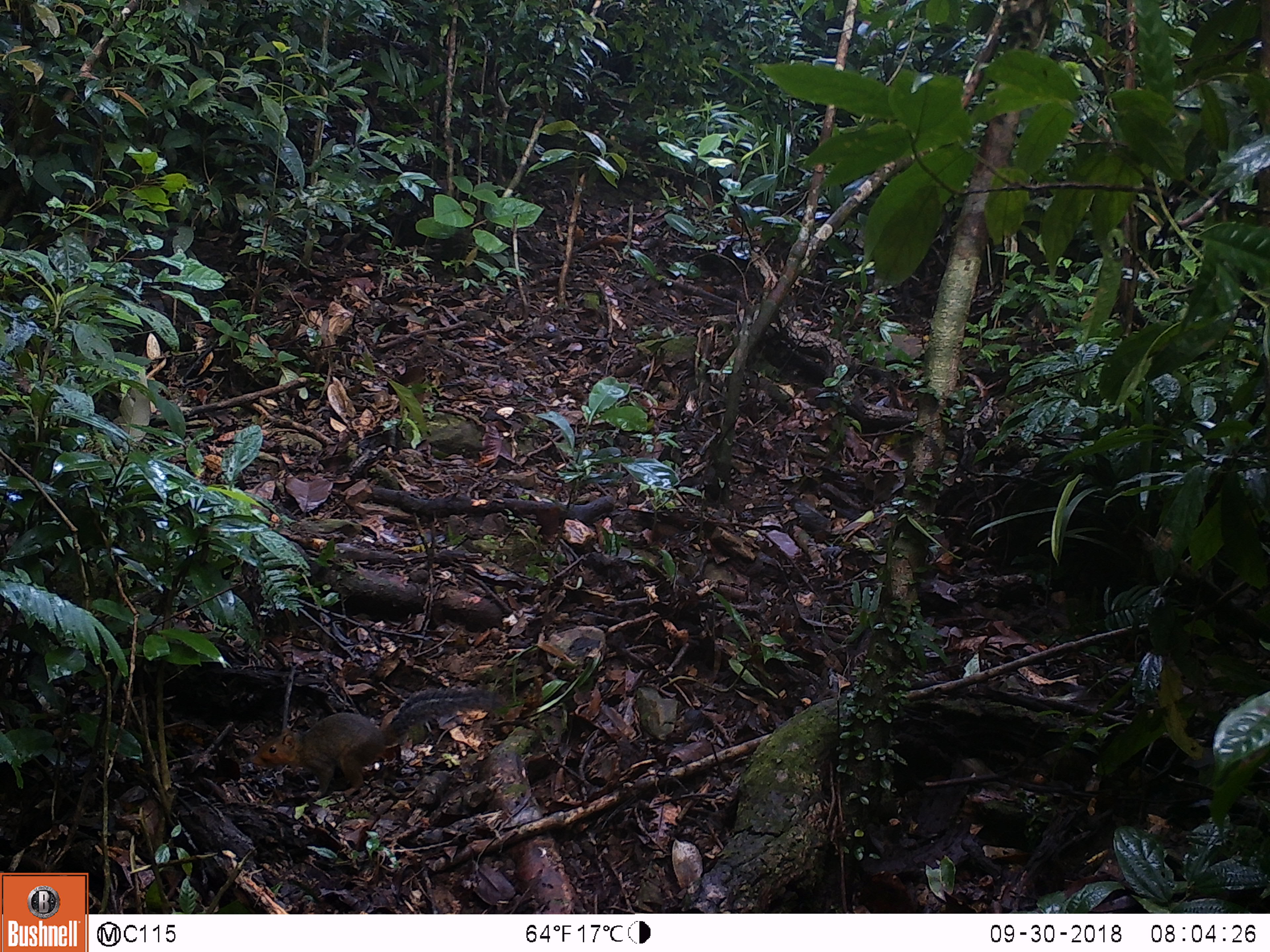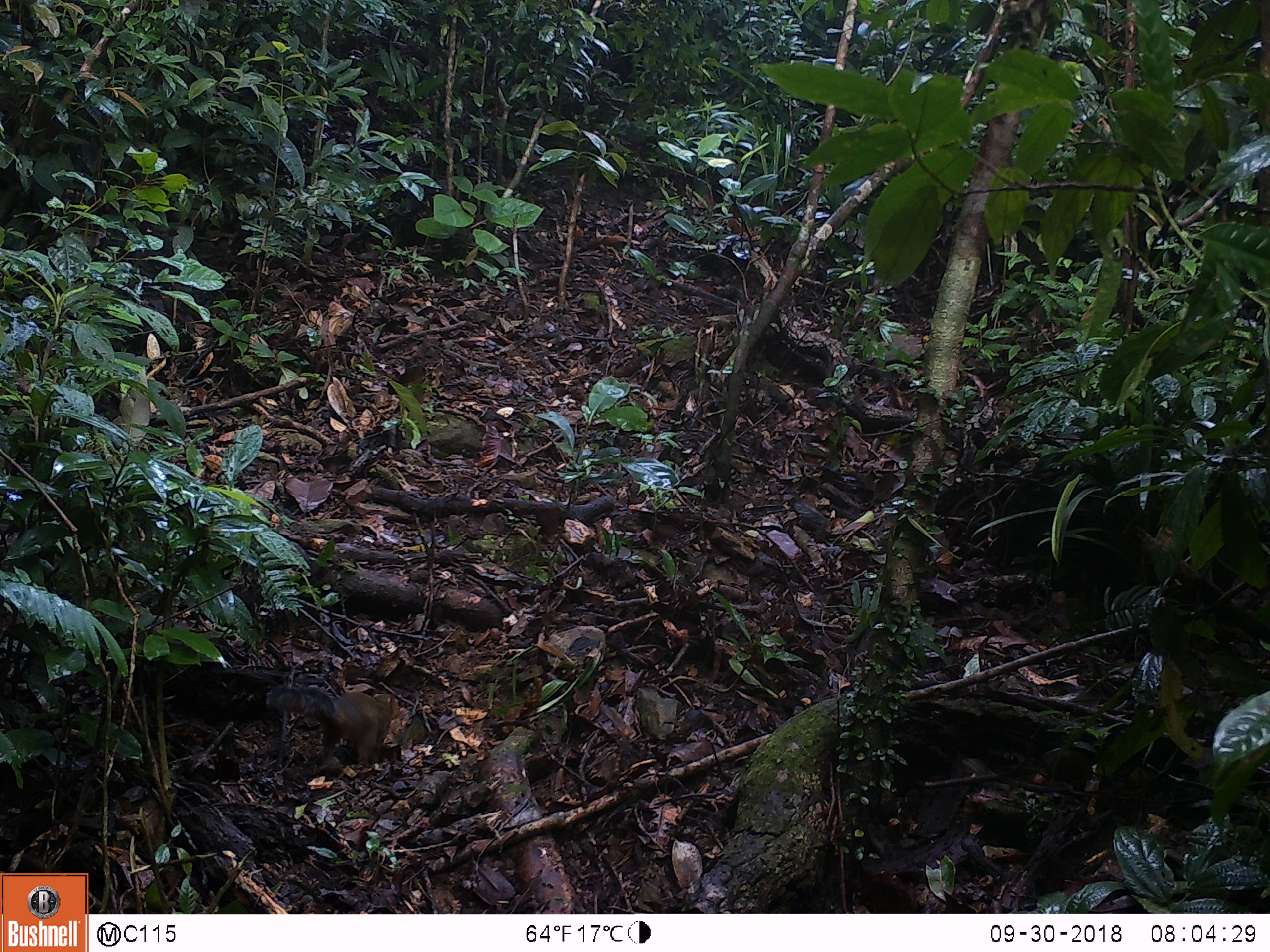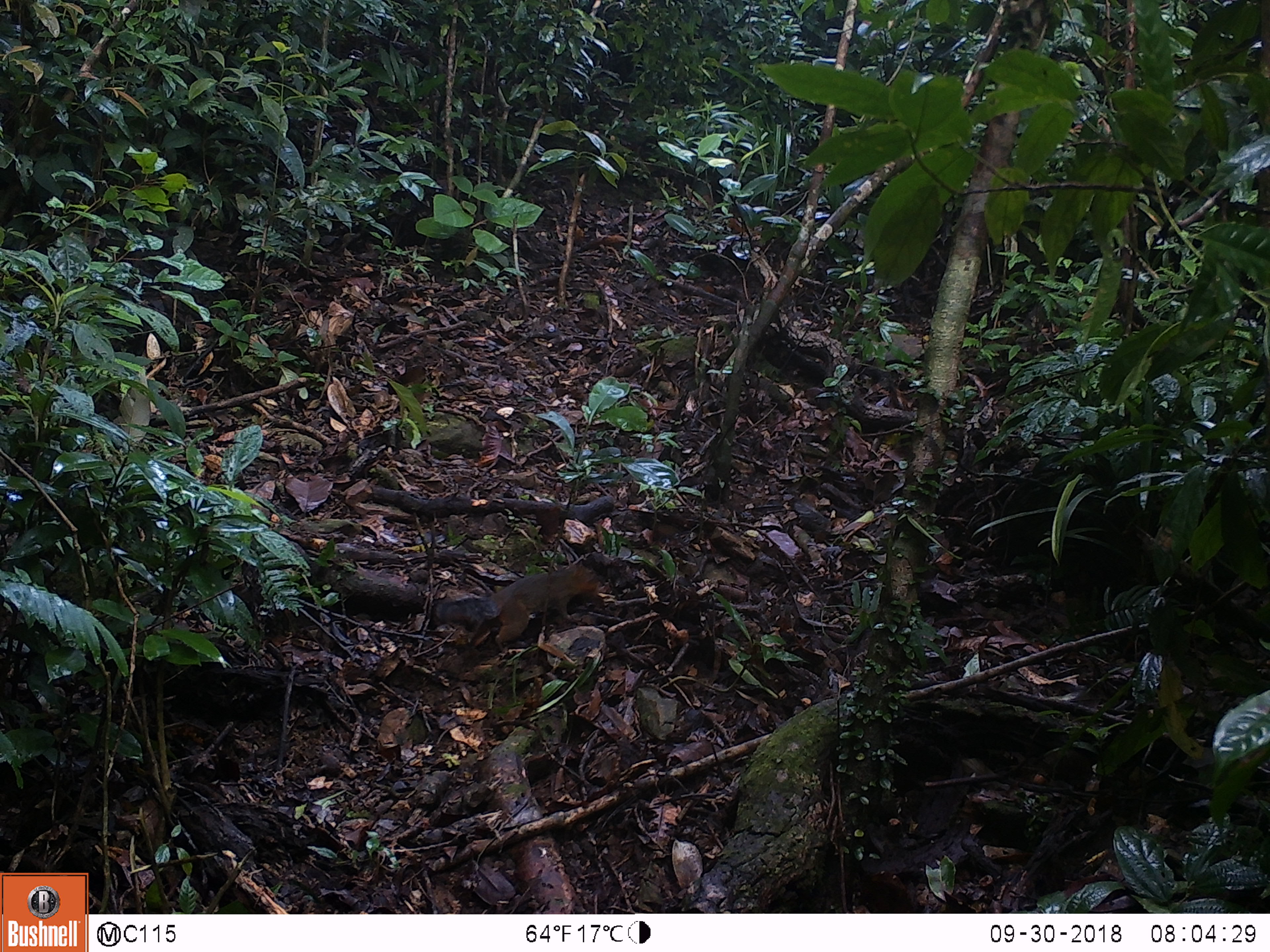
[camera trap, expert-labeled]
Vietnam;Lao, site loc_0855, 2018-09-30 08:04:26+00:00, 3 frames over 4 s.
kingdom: Animalia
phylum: Chordata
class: Mammalia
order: Rodentia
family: Sciuridae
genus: Dremomys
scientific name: Dremomys rufigenis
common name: red-cheeked squirrel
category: red cheeked squirrel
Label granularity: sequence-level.